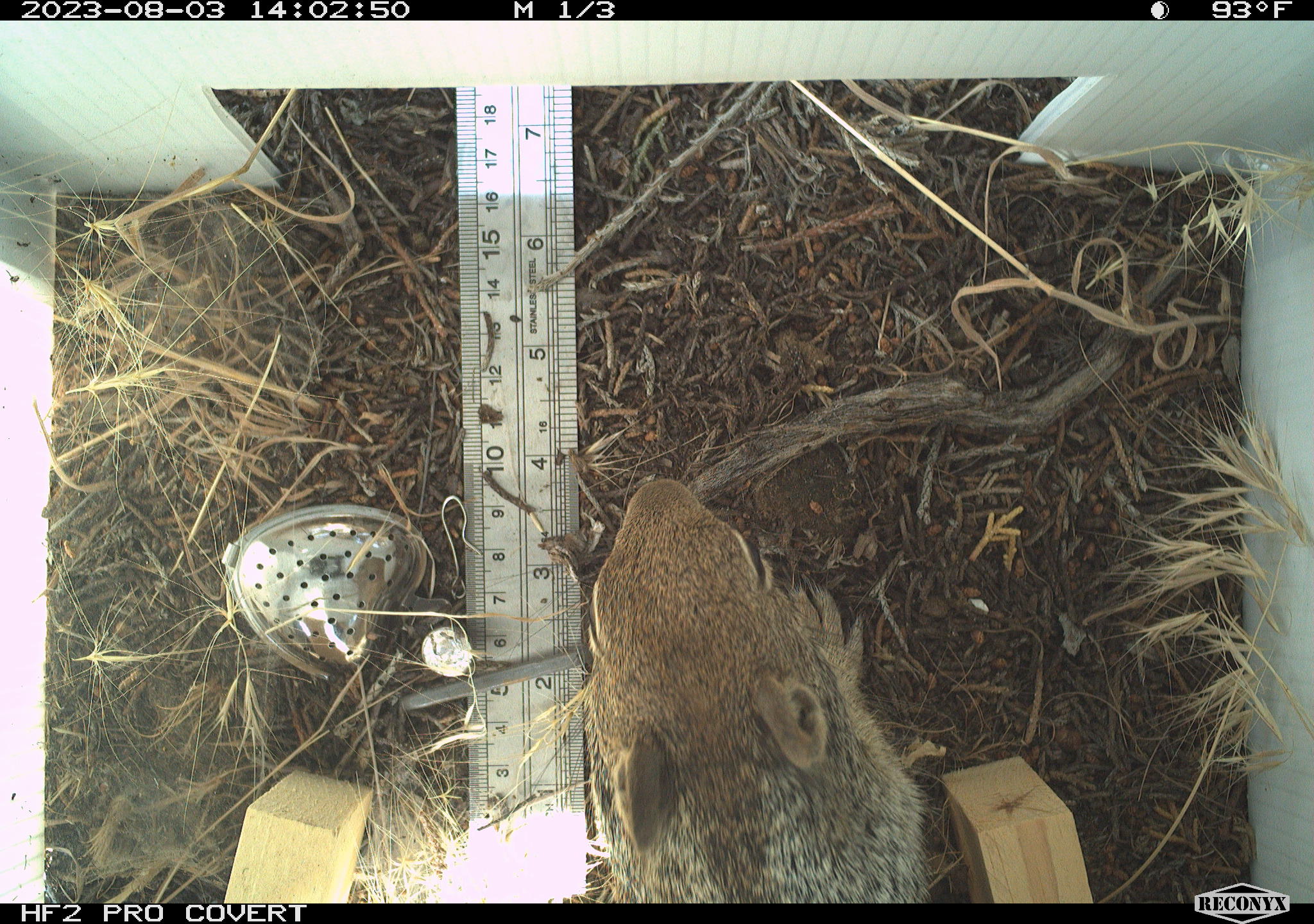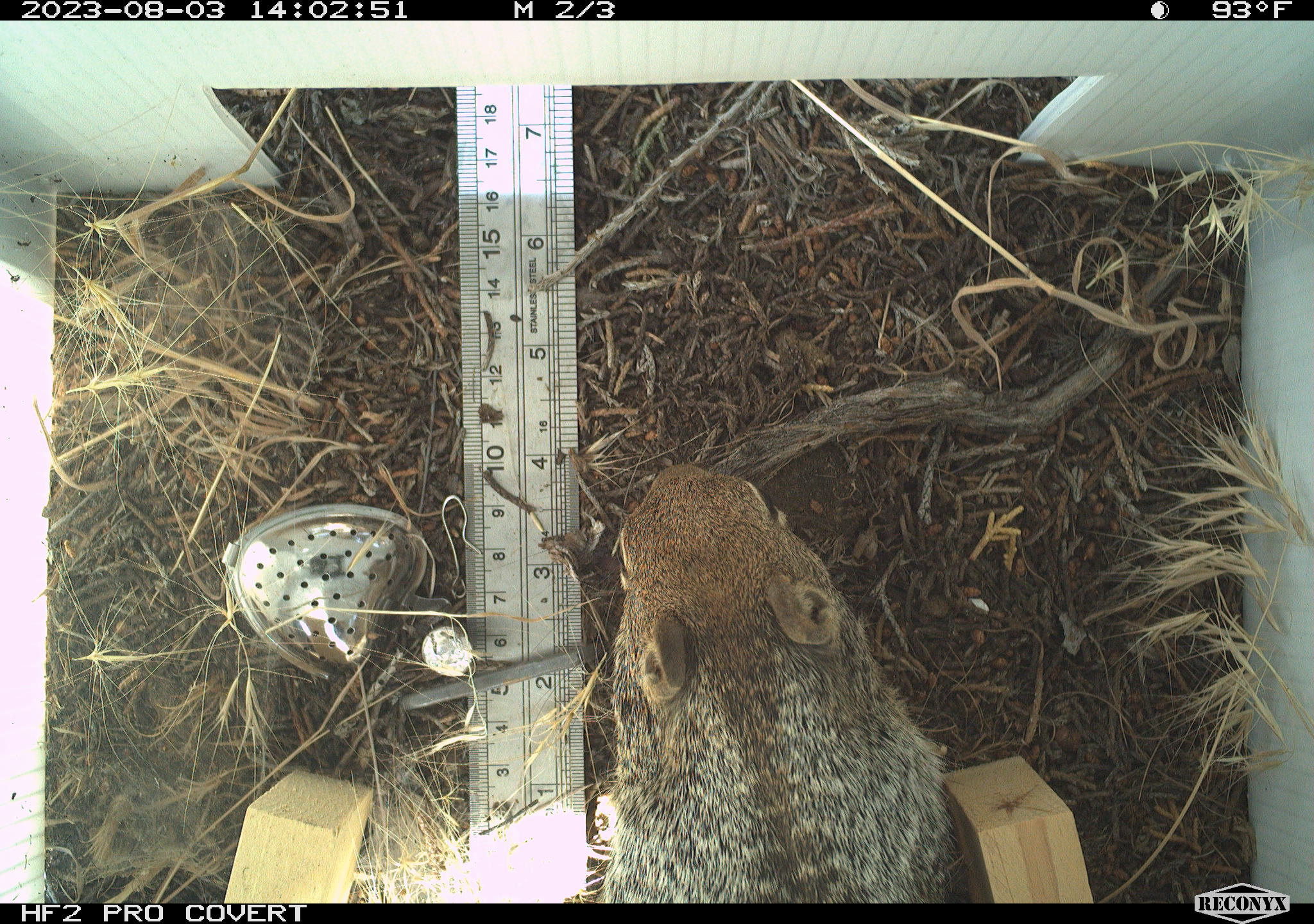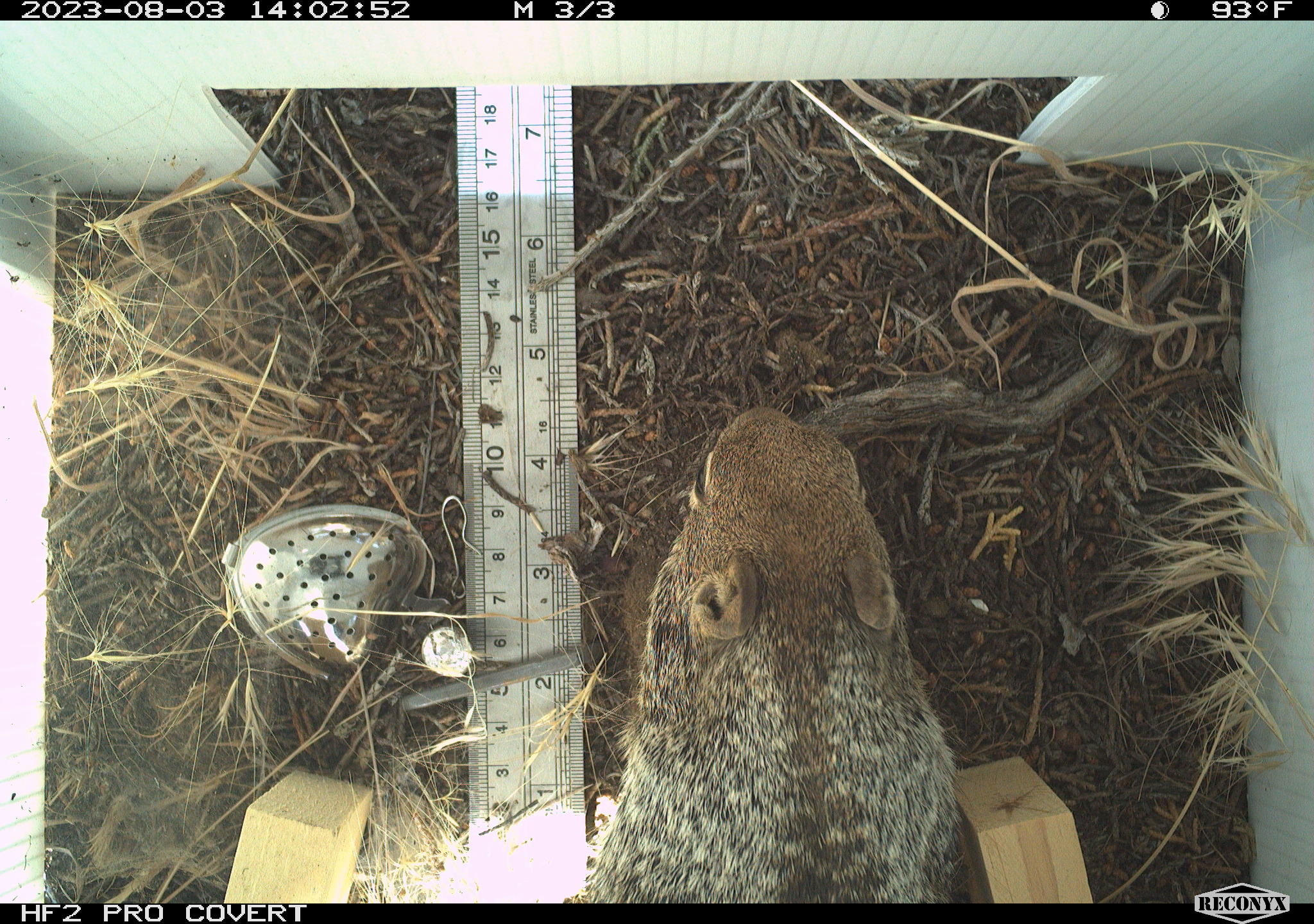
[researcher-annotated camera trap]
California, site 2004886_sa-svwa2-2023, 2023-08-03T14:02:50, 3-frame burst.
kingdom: Animalia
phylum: Chordata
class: Mammalia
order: Rodentia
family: Sciuridae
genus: Otospermophilus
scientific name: Otospermophilus beecheyi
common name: california ground squirrel